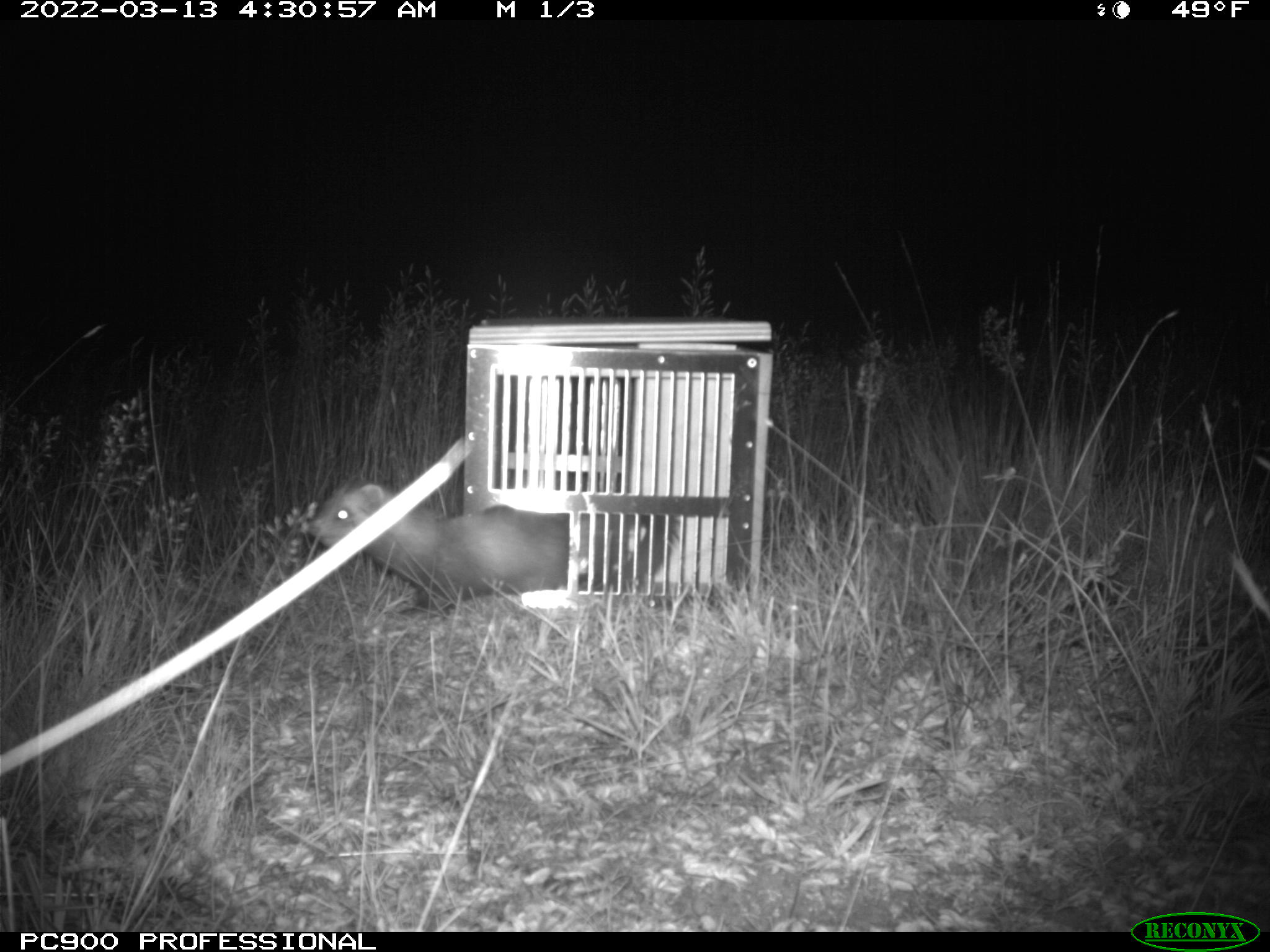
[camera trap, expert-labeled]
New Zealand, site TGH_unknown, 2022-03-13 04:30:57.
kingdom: Animalia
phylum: Chordata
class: Mammalia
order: Carnivora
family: Mustelidae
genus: Mustela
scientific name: Mustela furo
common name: ferret